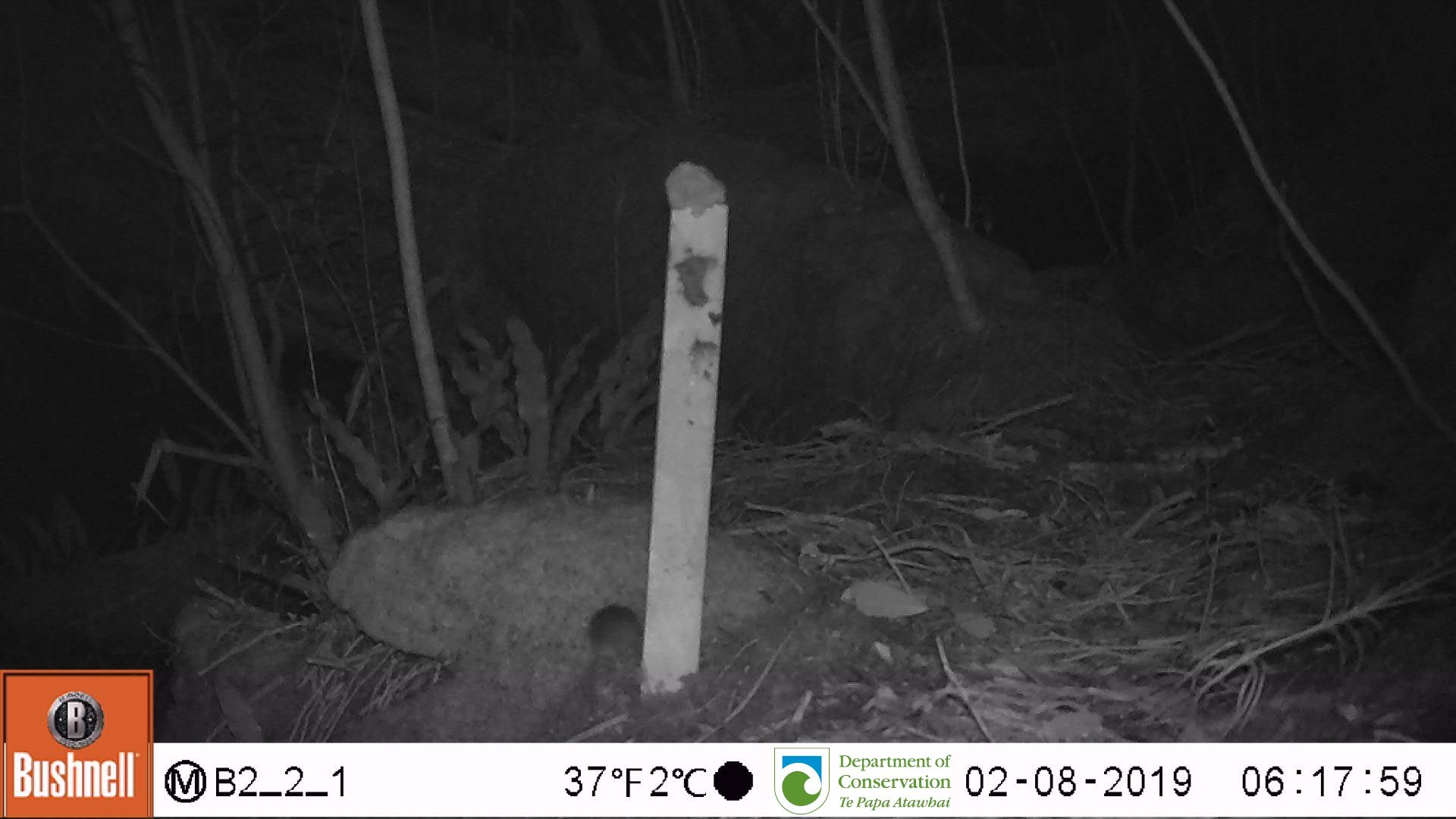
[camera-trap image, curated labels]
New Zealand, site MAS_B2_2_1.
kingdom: Animalia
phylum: Chordata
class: Mammalia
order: Rodentia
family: Muridae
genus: Mus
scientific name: Mus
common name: mouse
Mouse (Mus).